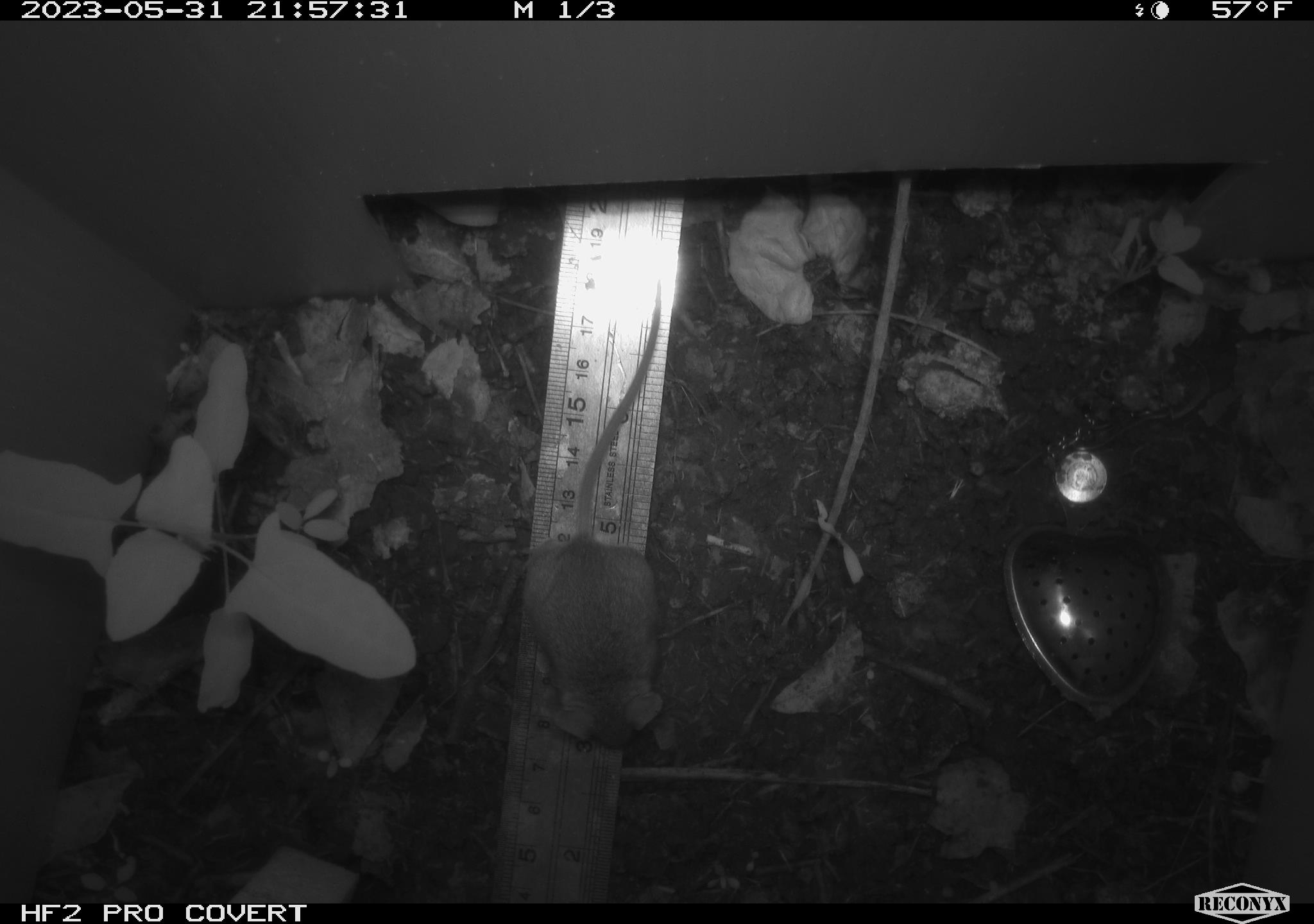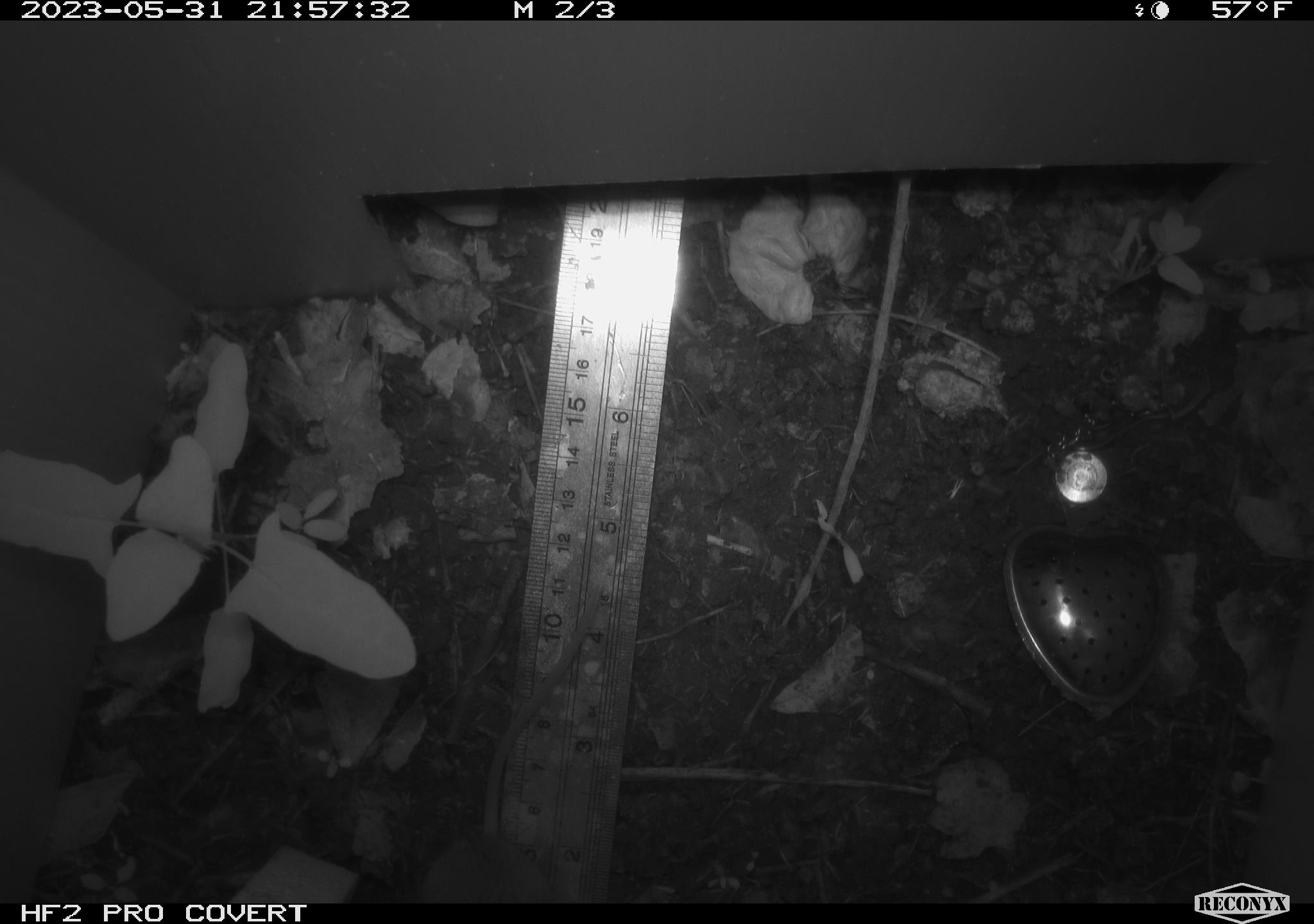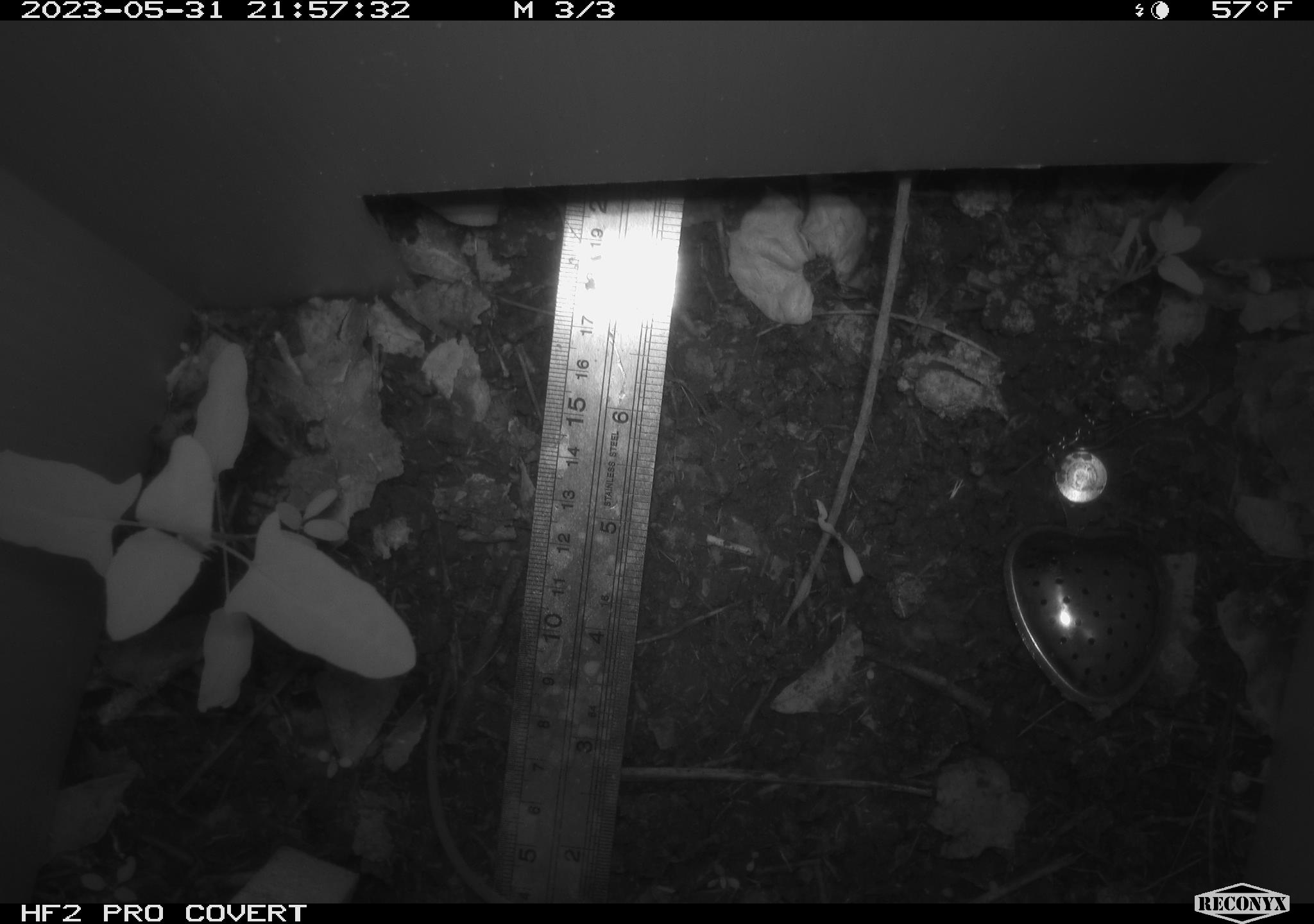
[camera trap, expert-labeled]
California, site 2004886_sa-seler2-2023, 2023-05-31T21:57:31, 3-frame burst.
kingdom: Animalia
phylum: Chordata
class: Mammalia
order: Rodentia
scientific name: Rodentia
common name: mouse species